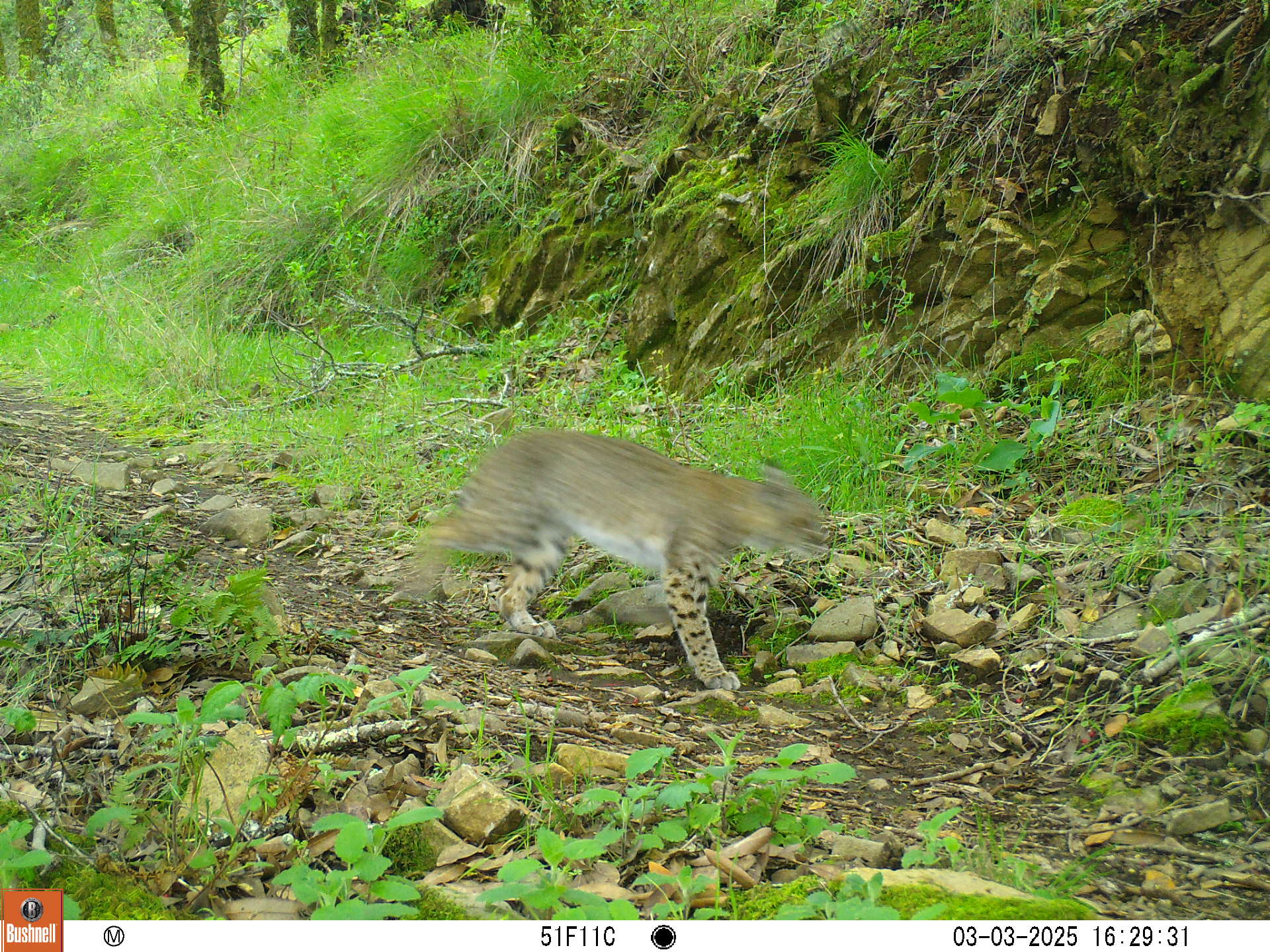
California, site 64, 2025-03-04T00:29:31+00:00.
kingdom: Animalia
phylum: Chordata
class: Mammalia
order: Carnivora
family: Felidae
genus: Lynx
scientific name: Lynx rufus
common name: bobcat